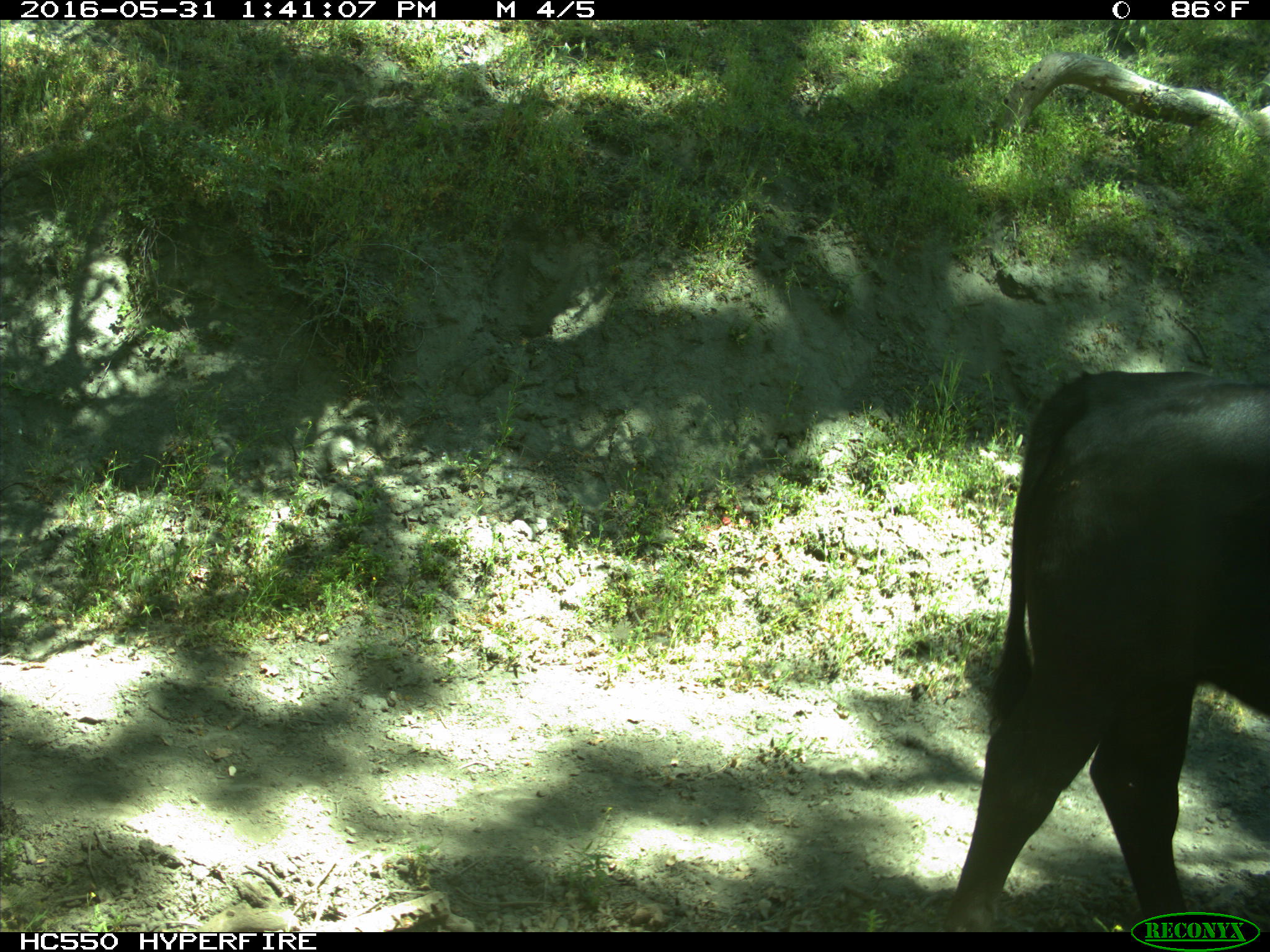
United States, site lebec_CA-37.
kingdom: Animalia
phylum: Chordata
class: Mammalia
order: Artiodactyla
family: Bovidae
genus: Bos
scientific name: Bos taurus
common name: domestic cow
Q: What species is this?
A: Bos taurus (domestic cow).